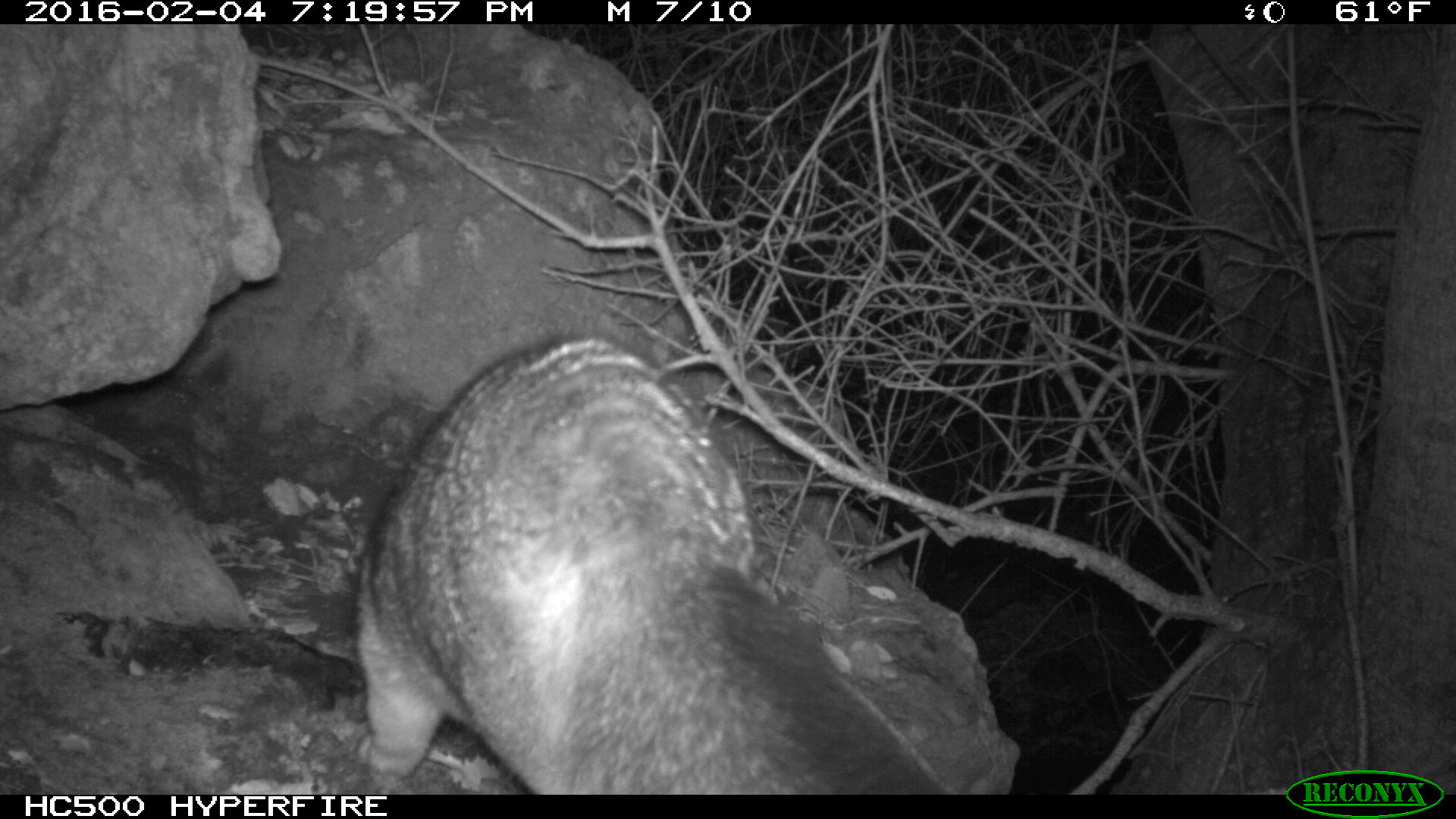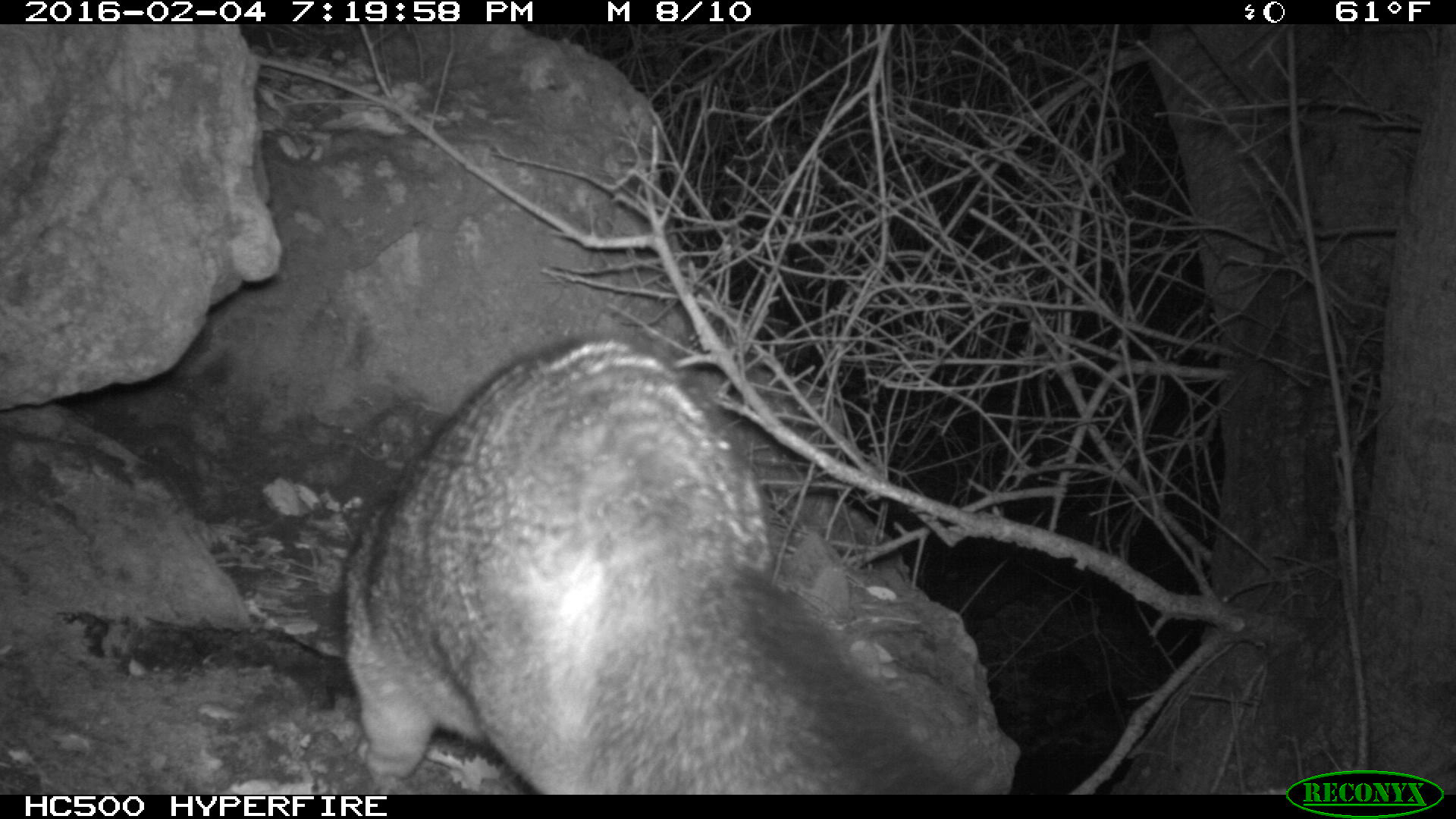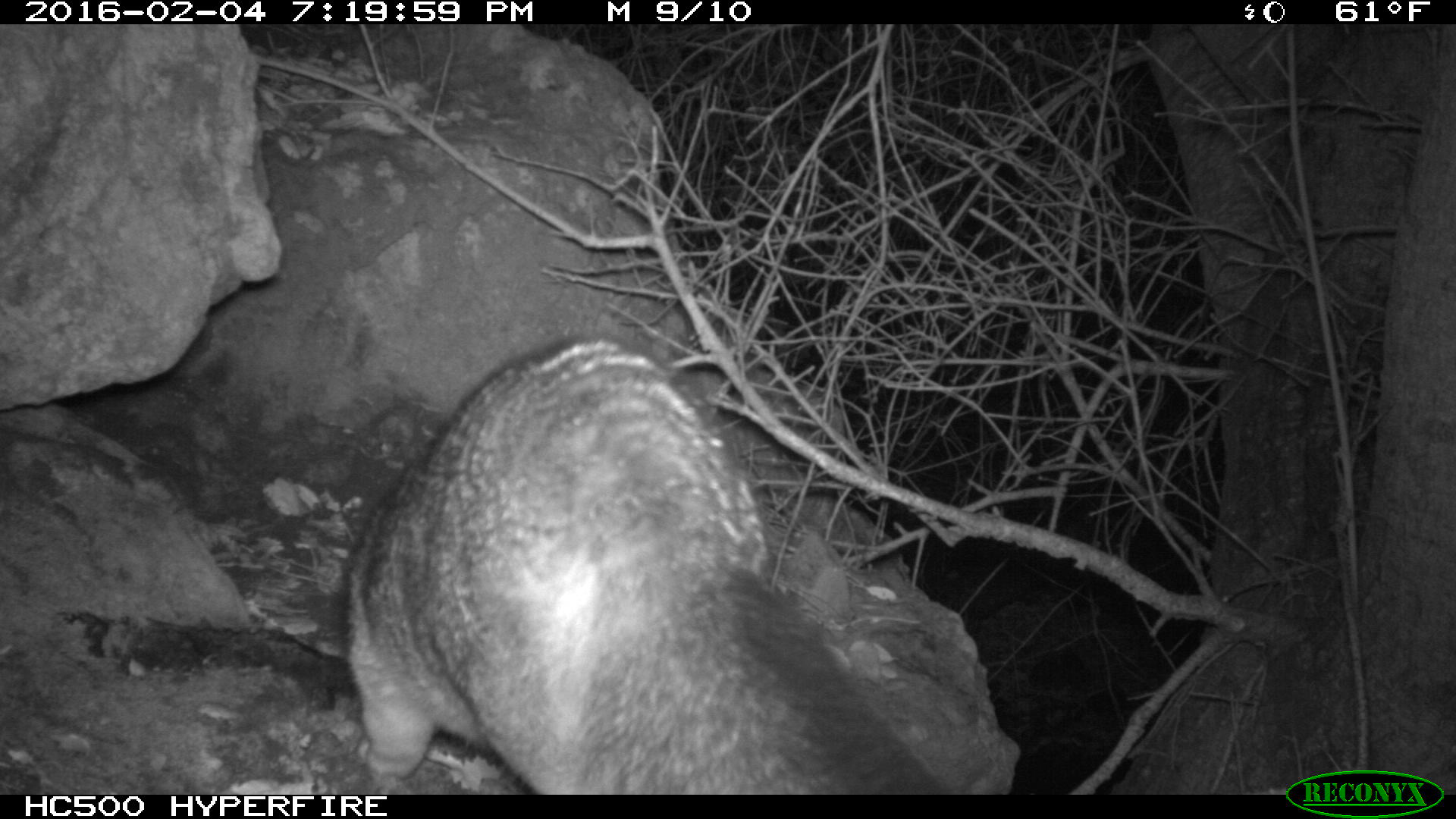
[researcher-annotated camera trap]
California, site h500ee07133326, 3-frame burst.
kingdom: Animalia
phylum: Chordata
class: Mammalia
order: Carnivora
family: Canidae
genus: Urocyon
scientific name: Urocyon littoralis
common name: island fox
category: fox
Fox (island fox) (Urocyon littoralis).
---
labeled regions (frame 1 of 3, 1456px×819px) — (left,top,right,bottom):
fox: (358,331,943,795)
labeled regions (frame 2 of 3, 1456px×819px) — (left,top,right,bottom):
fox: (325,328,964,795)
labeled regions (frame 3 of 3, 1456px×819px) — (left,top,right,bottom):
fox: (340,329,948,792)